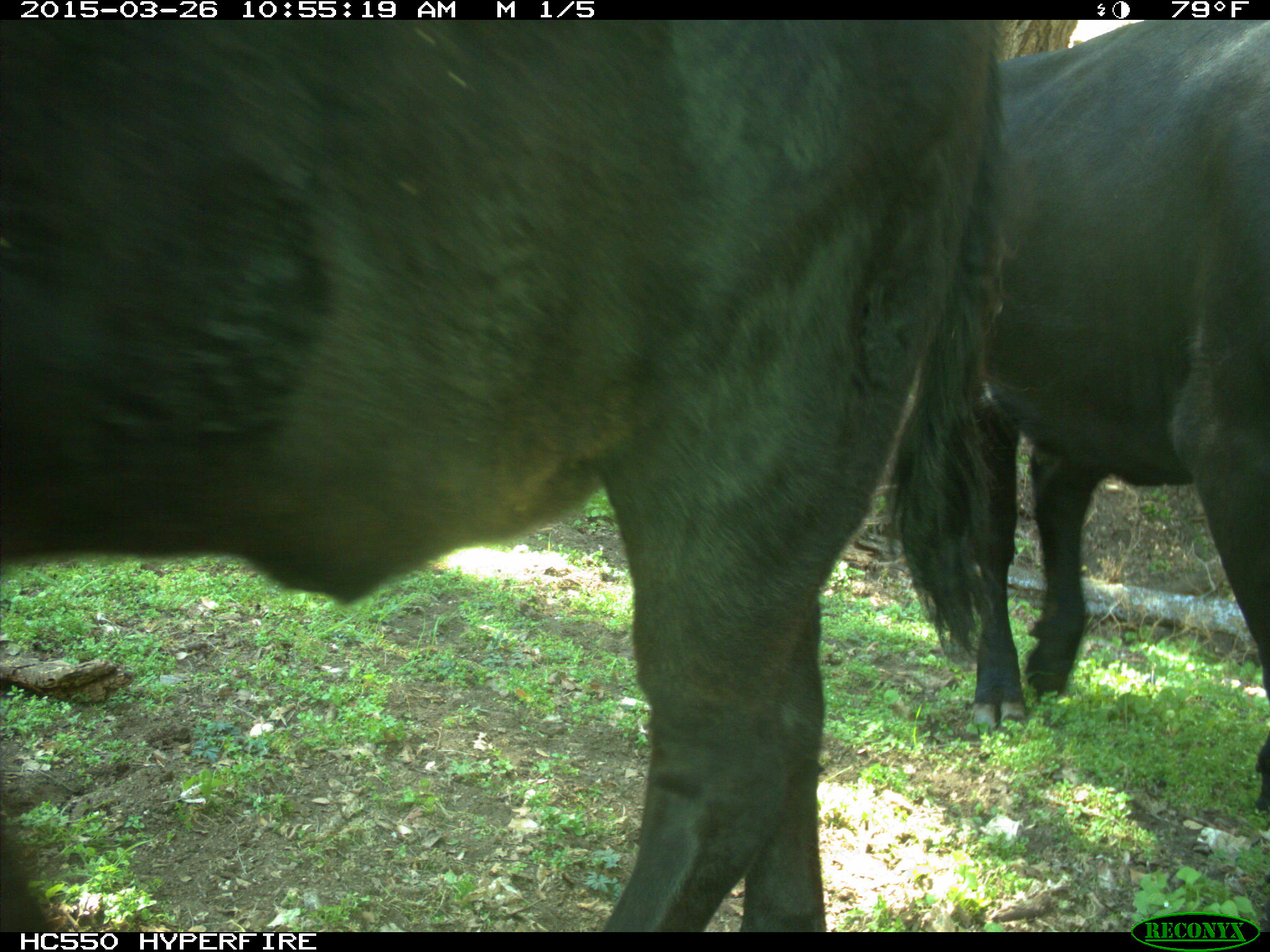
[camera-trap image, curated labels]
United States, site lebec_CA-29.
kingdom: Animalia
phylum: Chordata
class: Mammalia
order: Artiodactyla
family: Bovidae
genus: Bos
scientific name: Bos taurus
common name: domestic cow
Bos taurus (domestic cow).